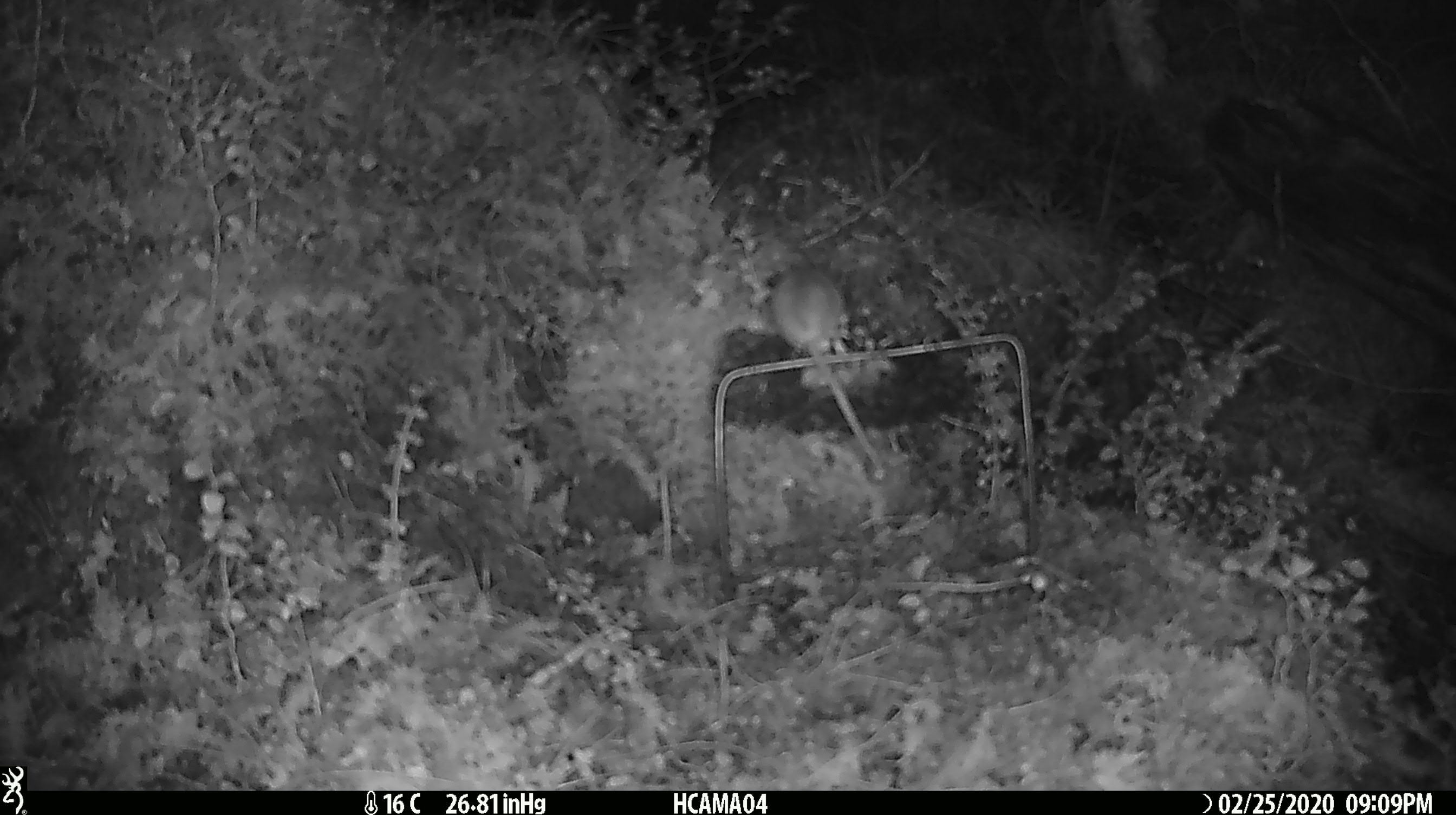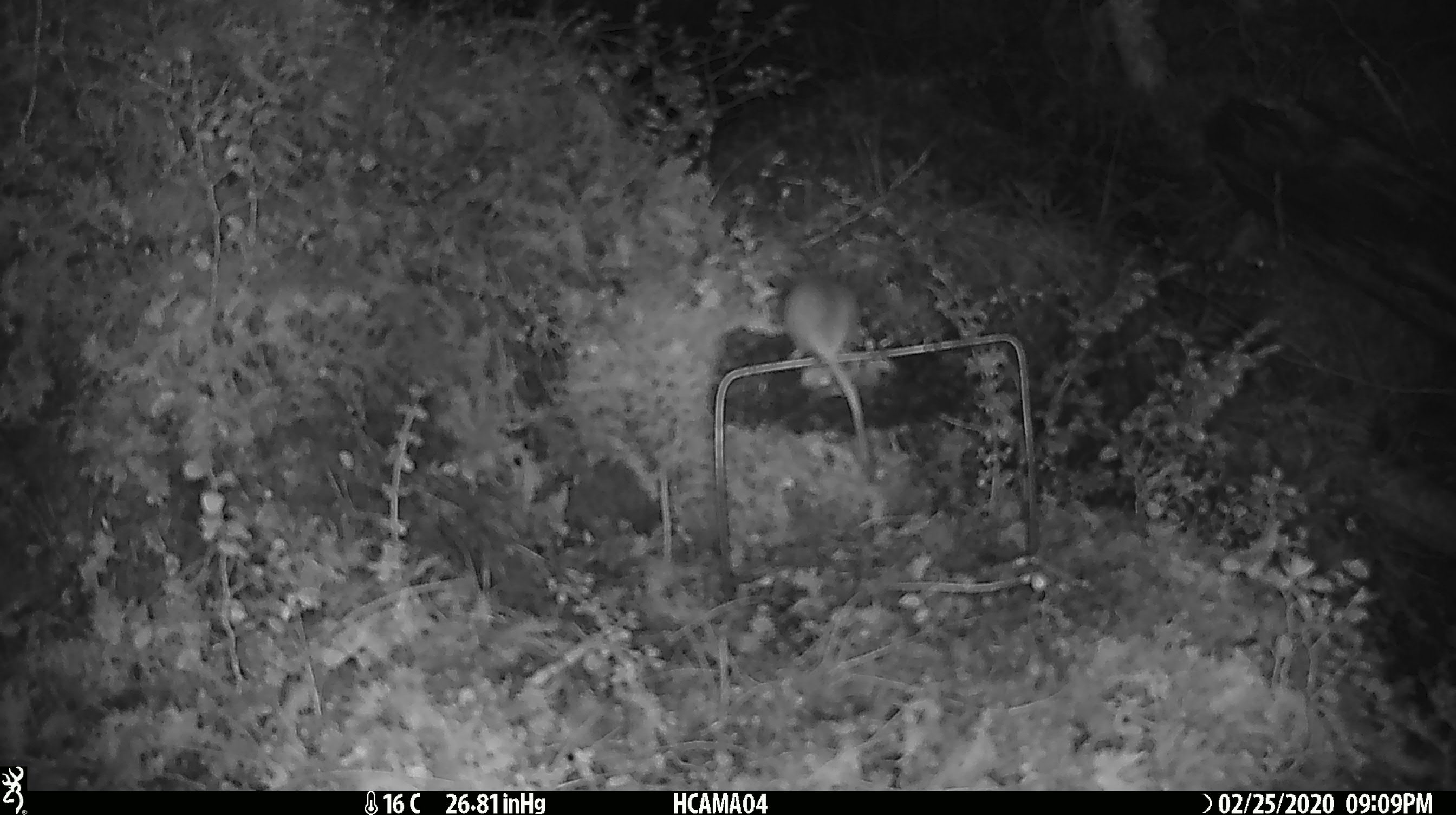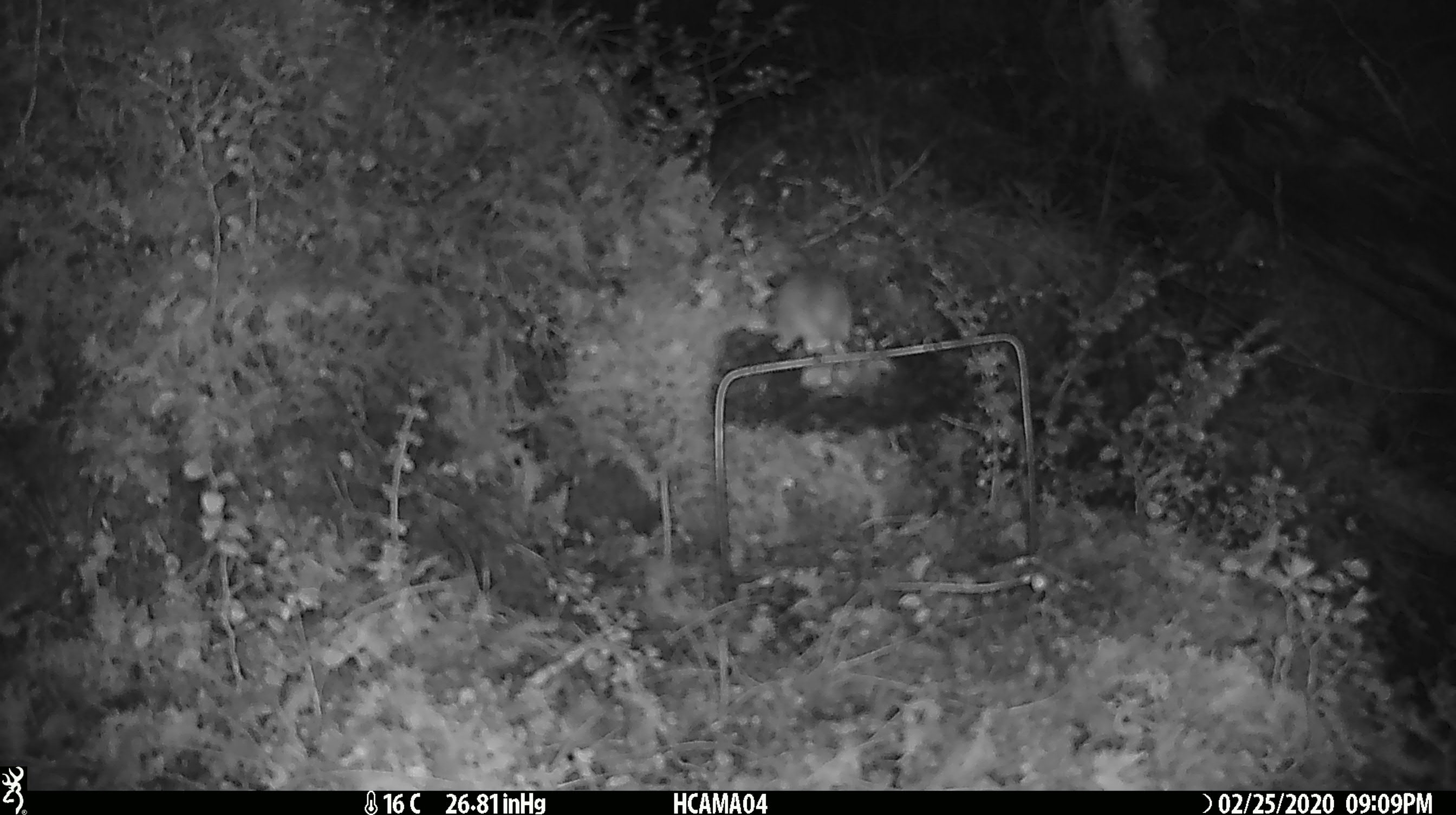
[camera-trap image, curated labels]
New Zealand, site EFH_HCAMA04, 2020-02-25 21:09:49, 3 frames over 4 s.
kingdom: Animalia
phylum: Chordata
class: Mammalia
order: Rodentia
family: Muridae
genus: Mus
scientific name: Mus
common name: mouse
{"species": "mouse (Mus)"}